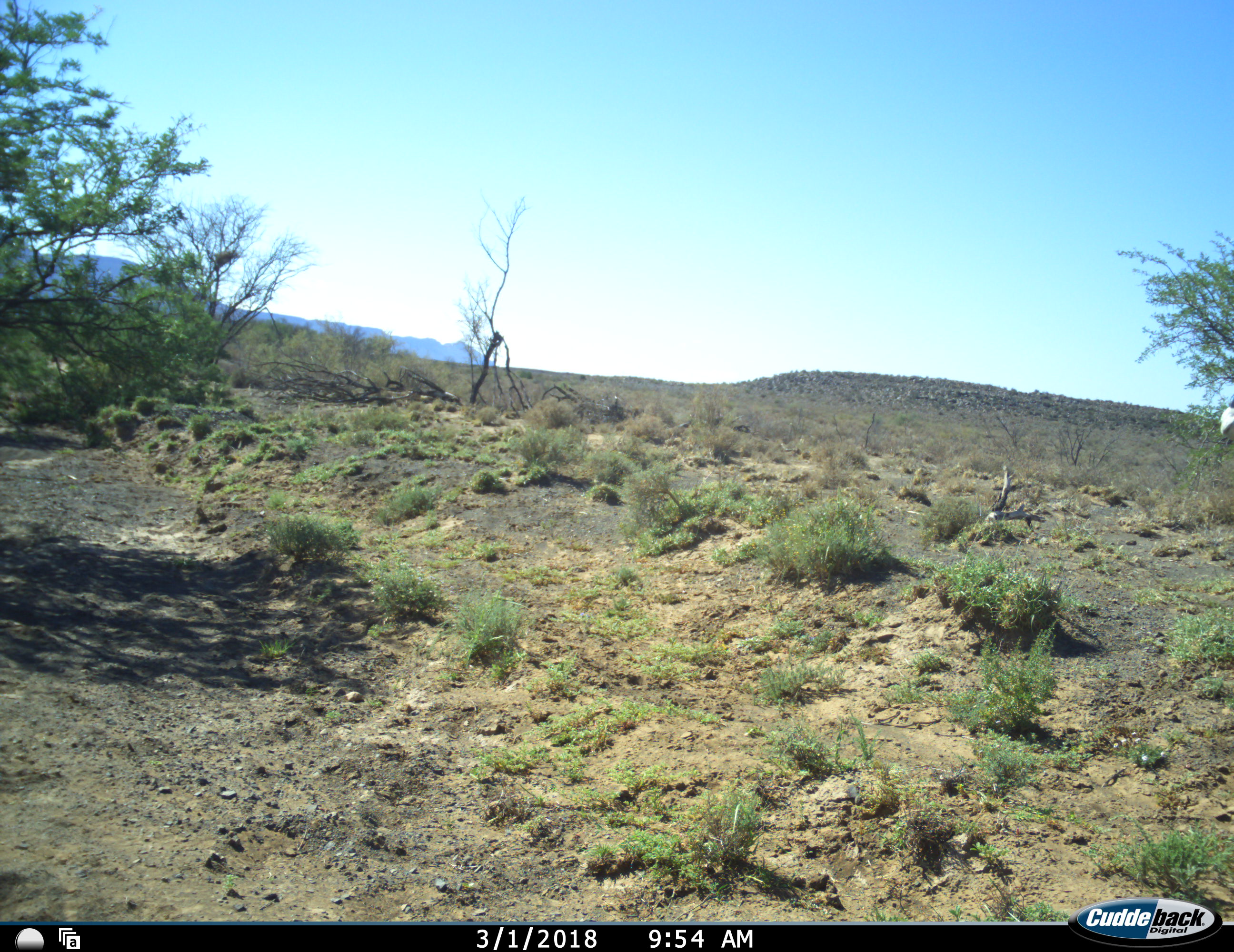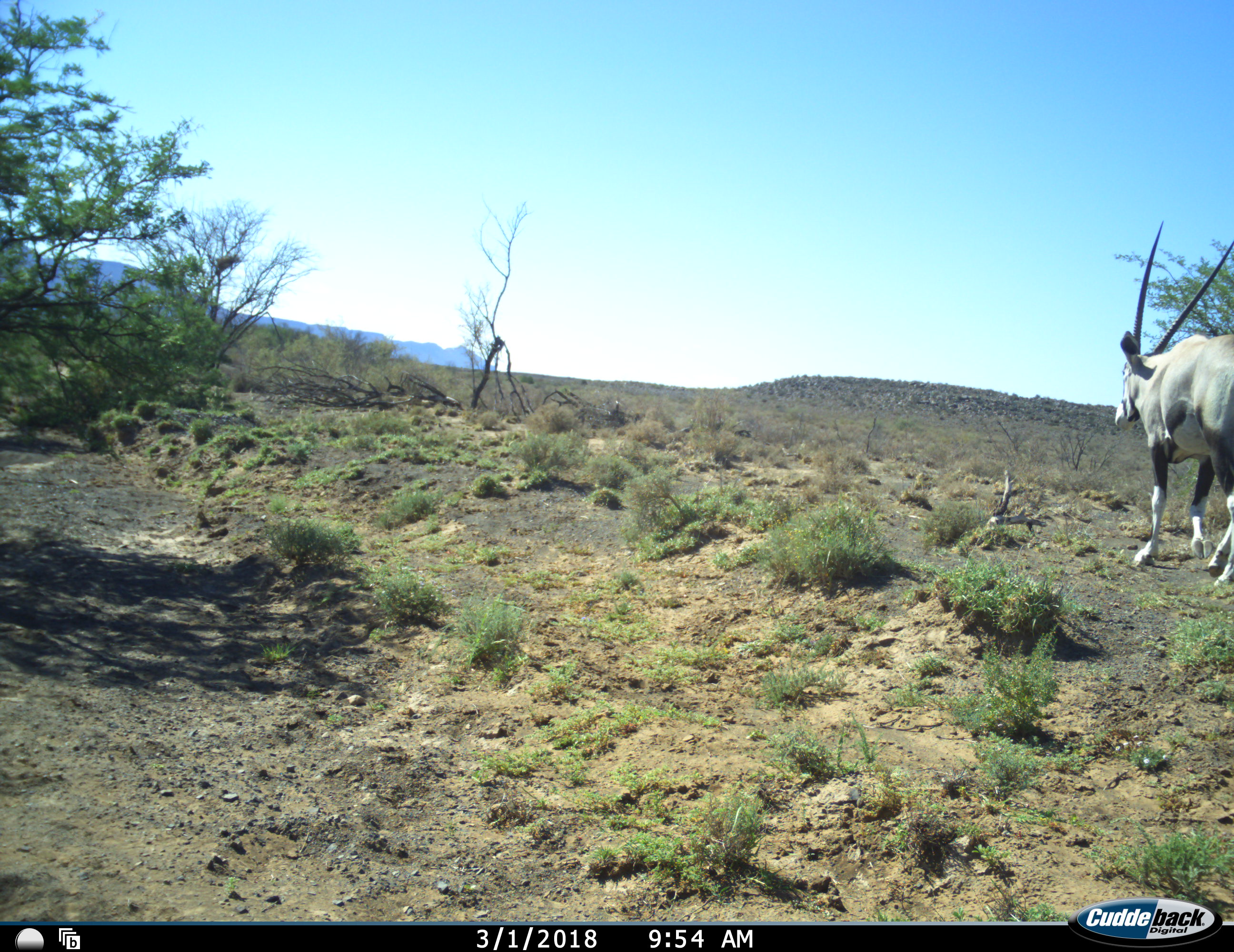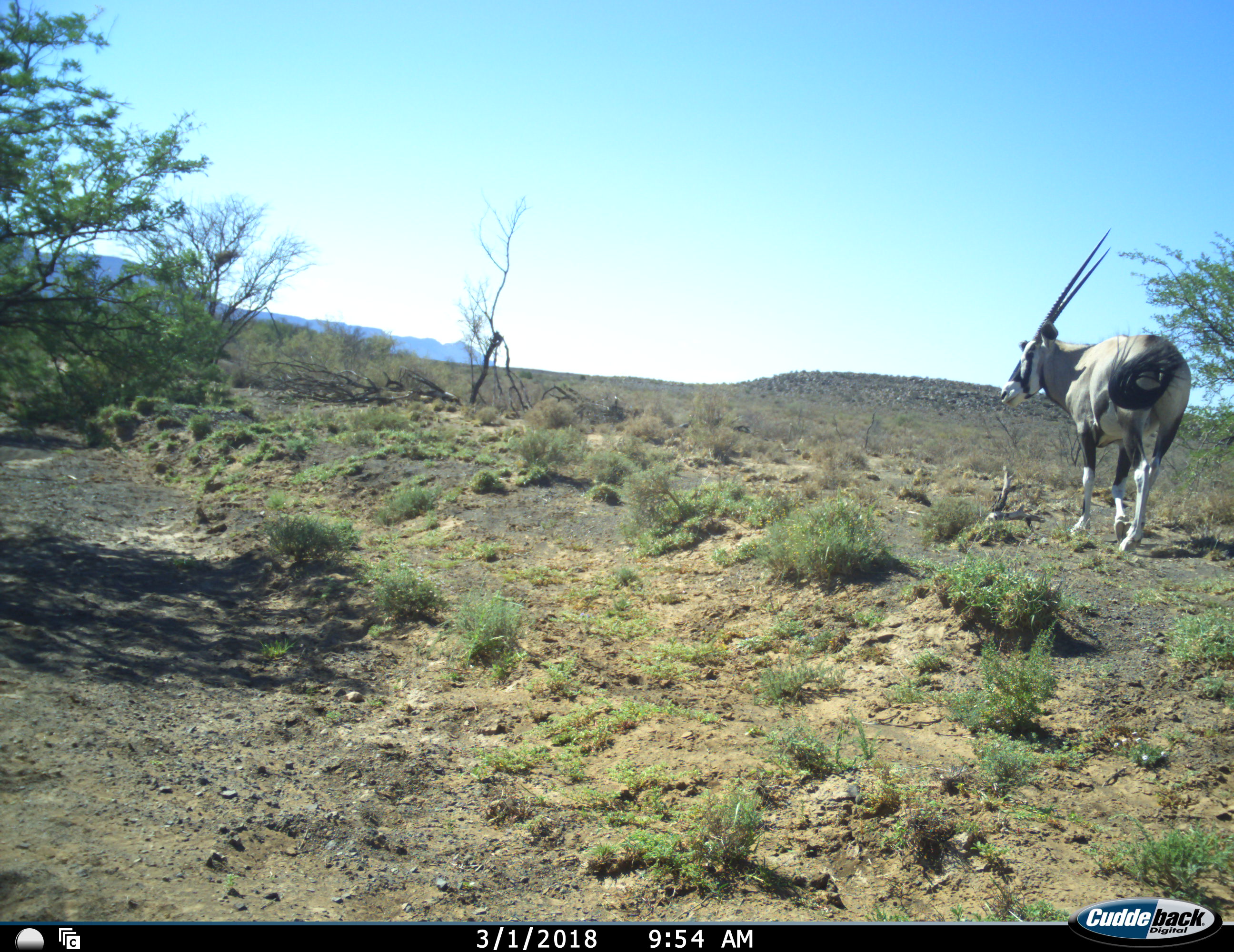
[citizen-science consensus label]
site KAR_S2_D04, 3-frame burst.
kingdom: Animalia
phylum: Chordata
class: Mammalia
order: Artiodactyla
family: Bovidae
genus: Oryx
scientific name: Oryx gazella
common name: gemsbok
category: oryx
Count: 1.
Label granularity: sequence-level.